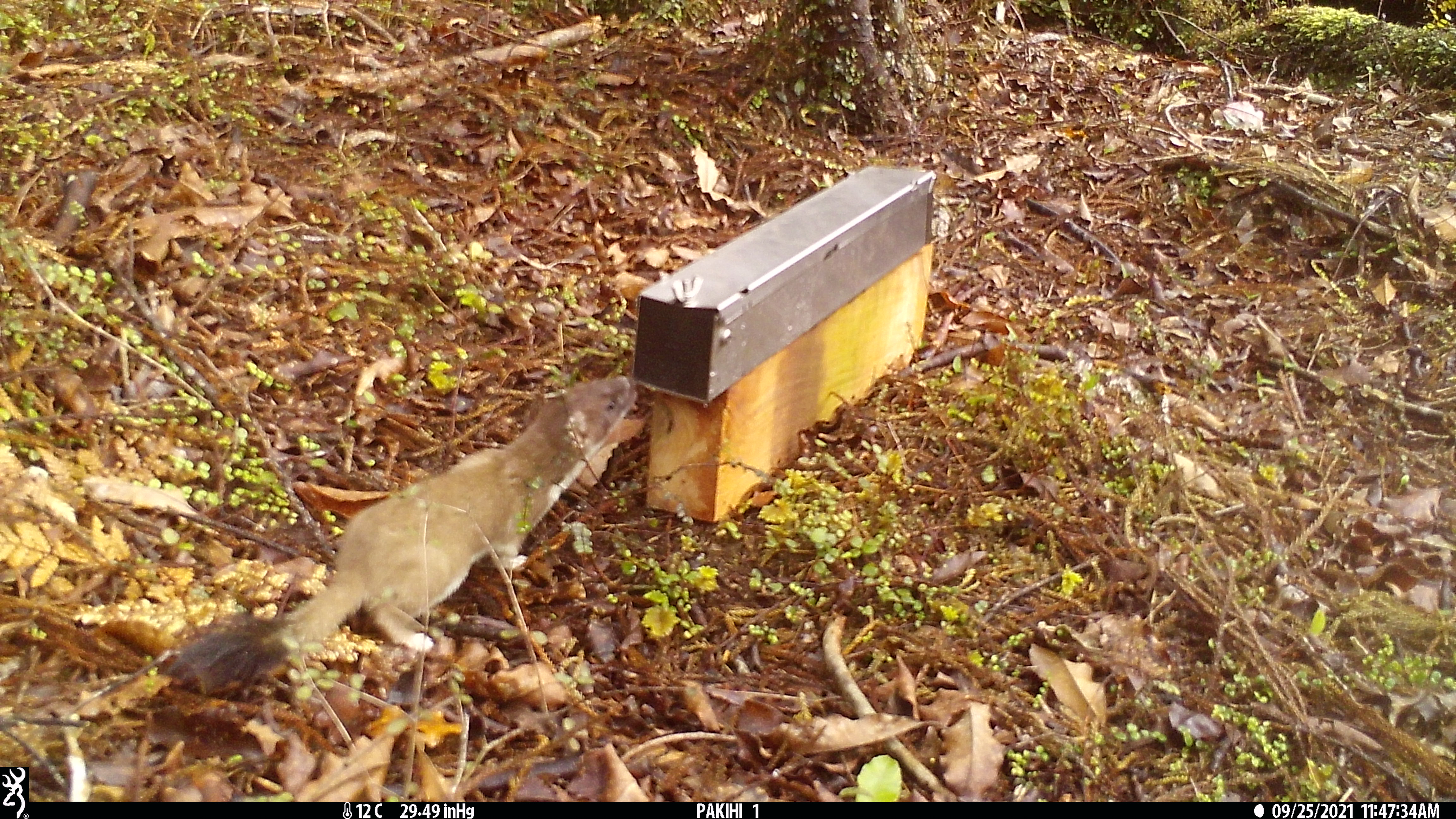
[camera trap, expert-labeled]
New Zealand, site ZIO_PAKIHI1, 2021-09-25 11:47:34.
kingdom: Animalia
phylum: Chordata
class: Mammalia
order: Carnivora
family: Mustelidae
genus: Mustela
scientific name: Mustela erminea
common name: stoat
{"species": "stoat (Mustela erminea)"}